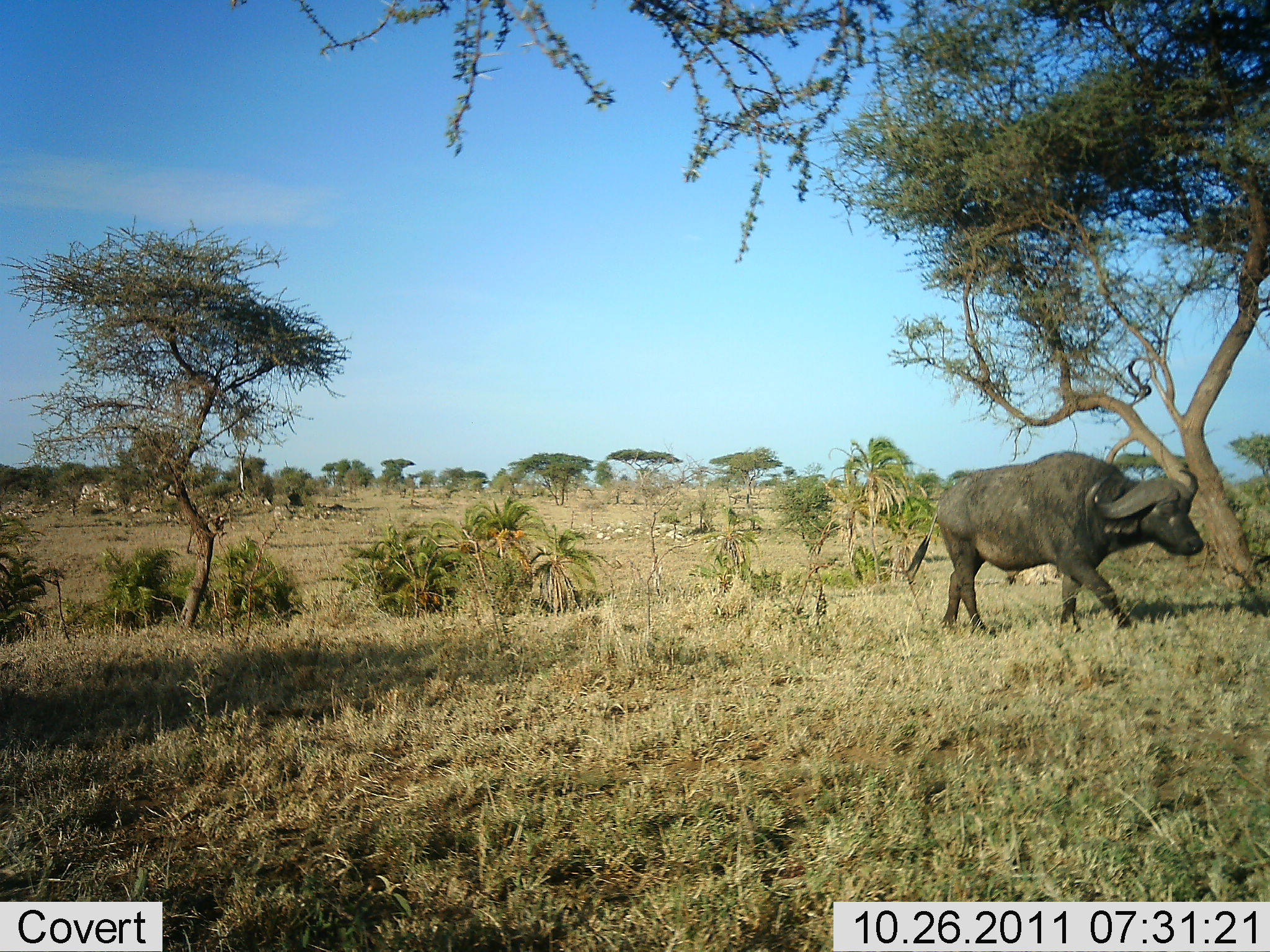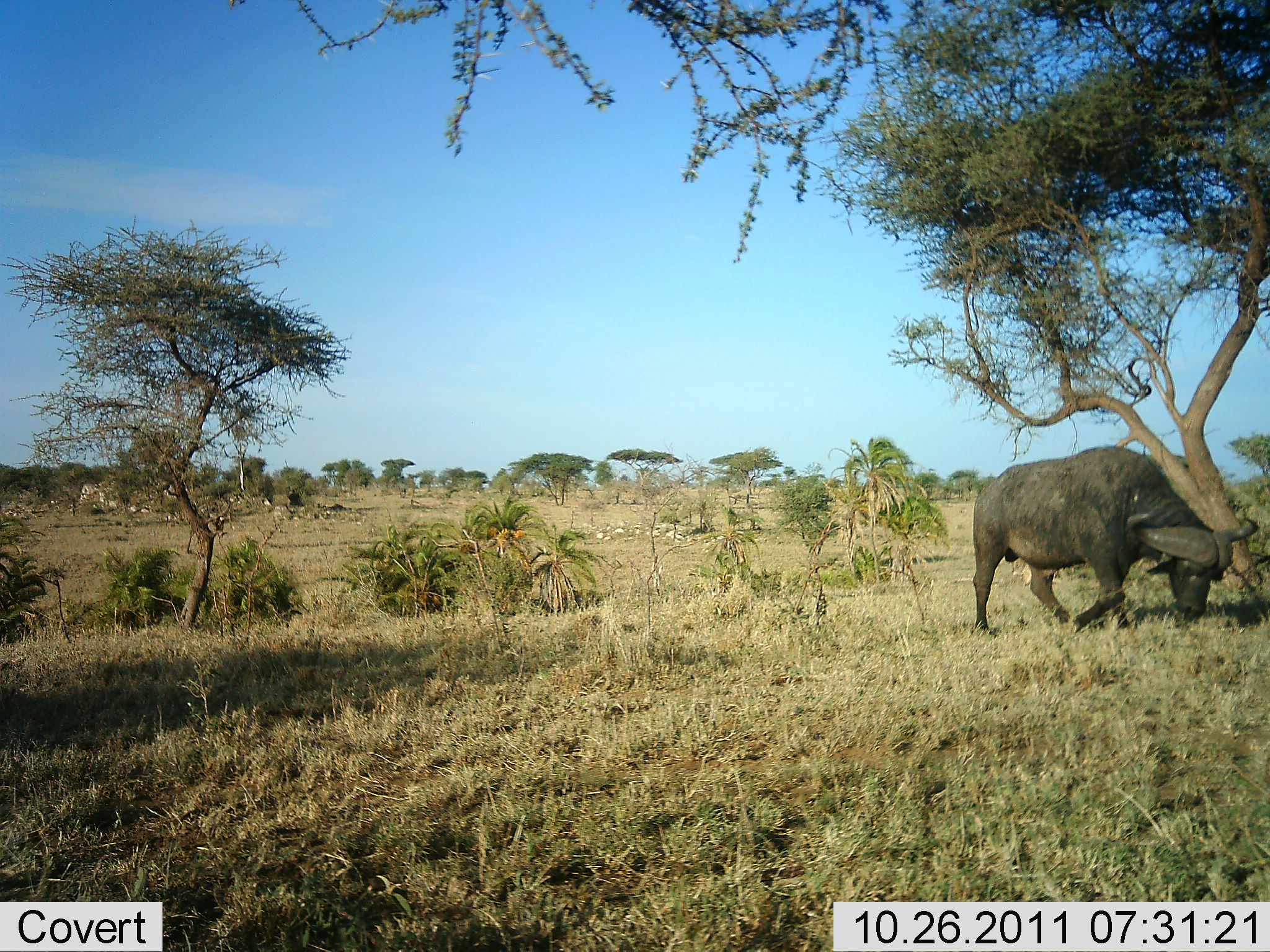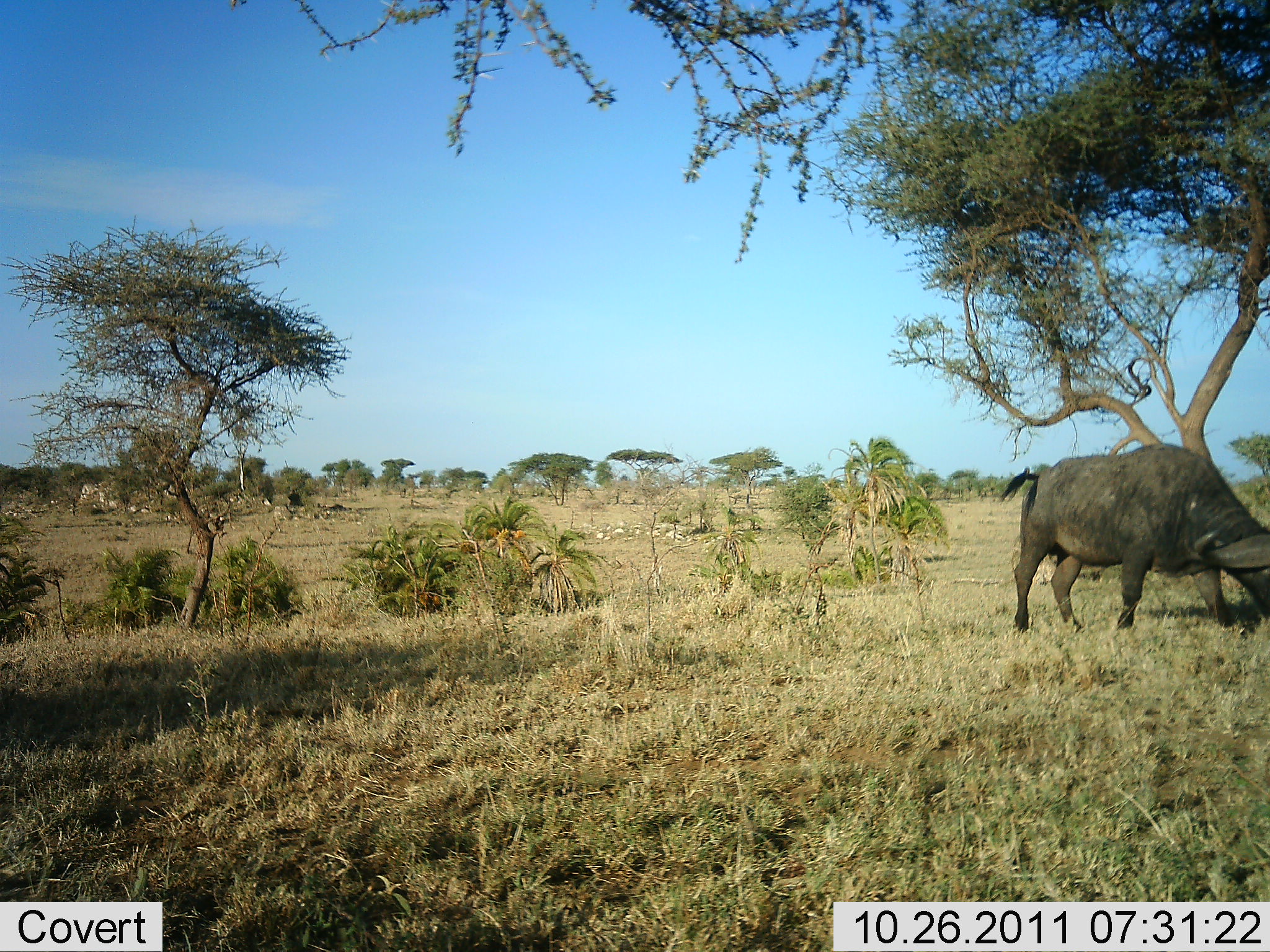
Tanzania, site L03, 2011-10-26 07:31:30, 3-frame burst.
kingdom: Animalia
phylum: Chordata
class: Mammalia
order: Artiodactyla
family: Bovidae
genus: Syncerus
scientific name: Syncerus caffer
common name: cape buffalo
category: buffalo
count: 1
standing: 8%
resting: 0%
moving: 85%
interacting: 0%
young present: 0%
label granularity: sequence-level